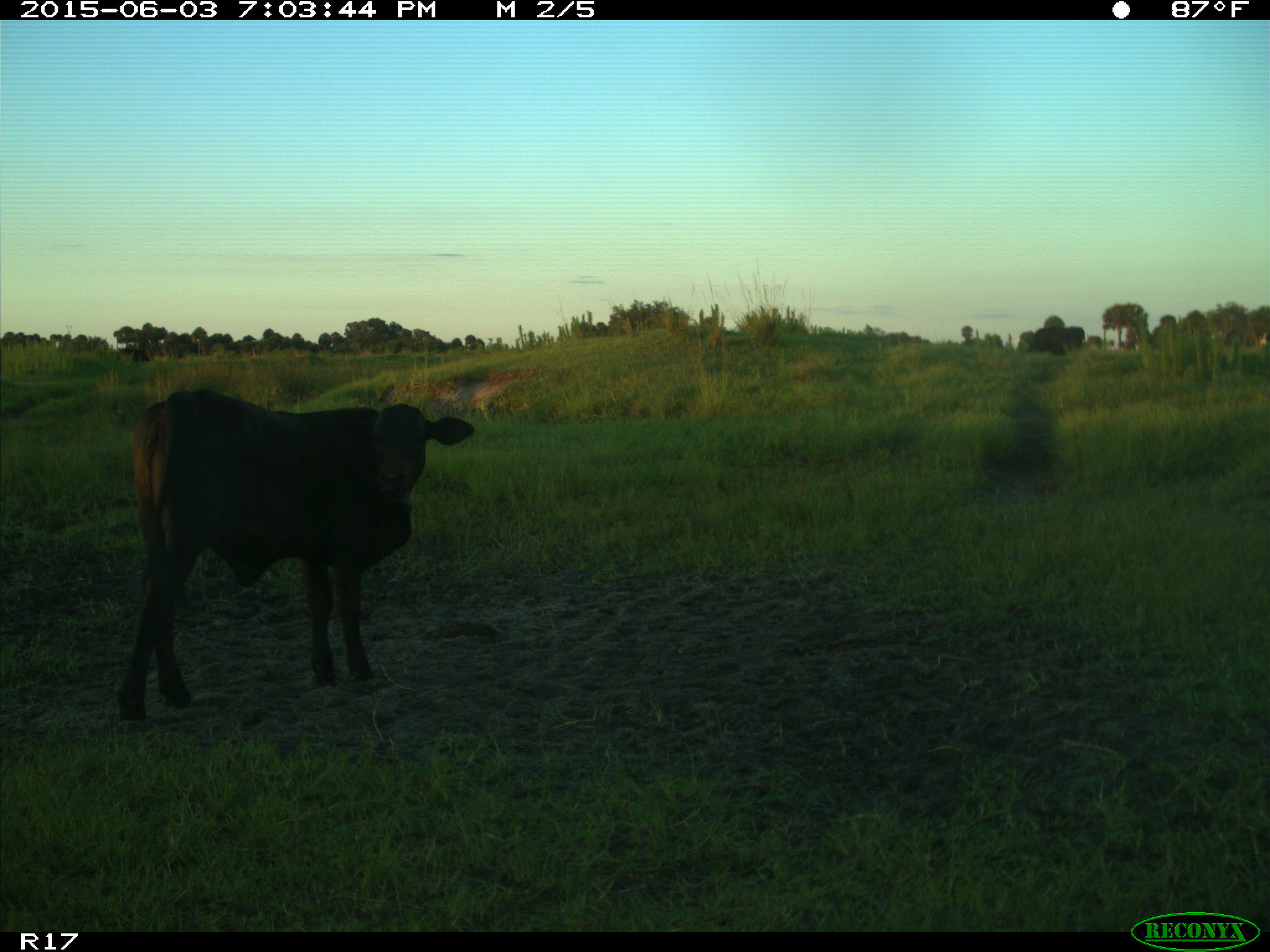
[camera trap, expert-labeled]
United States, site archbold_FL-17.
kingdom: Animalia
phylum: Chordata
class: Mammalia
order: Artiodactyla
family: Bovidae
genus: Bos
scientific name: Bos taurus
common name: domestic cow